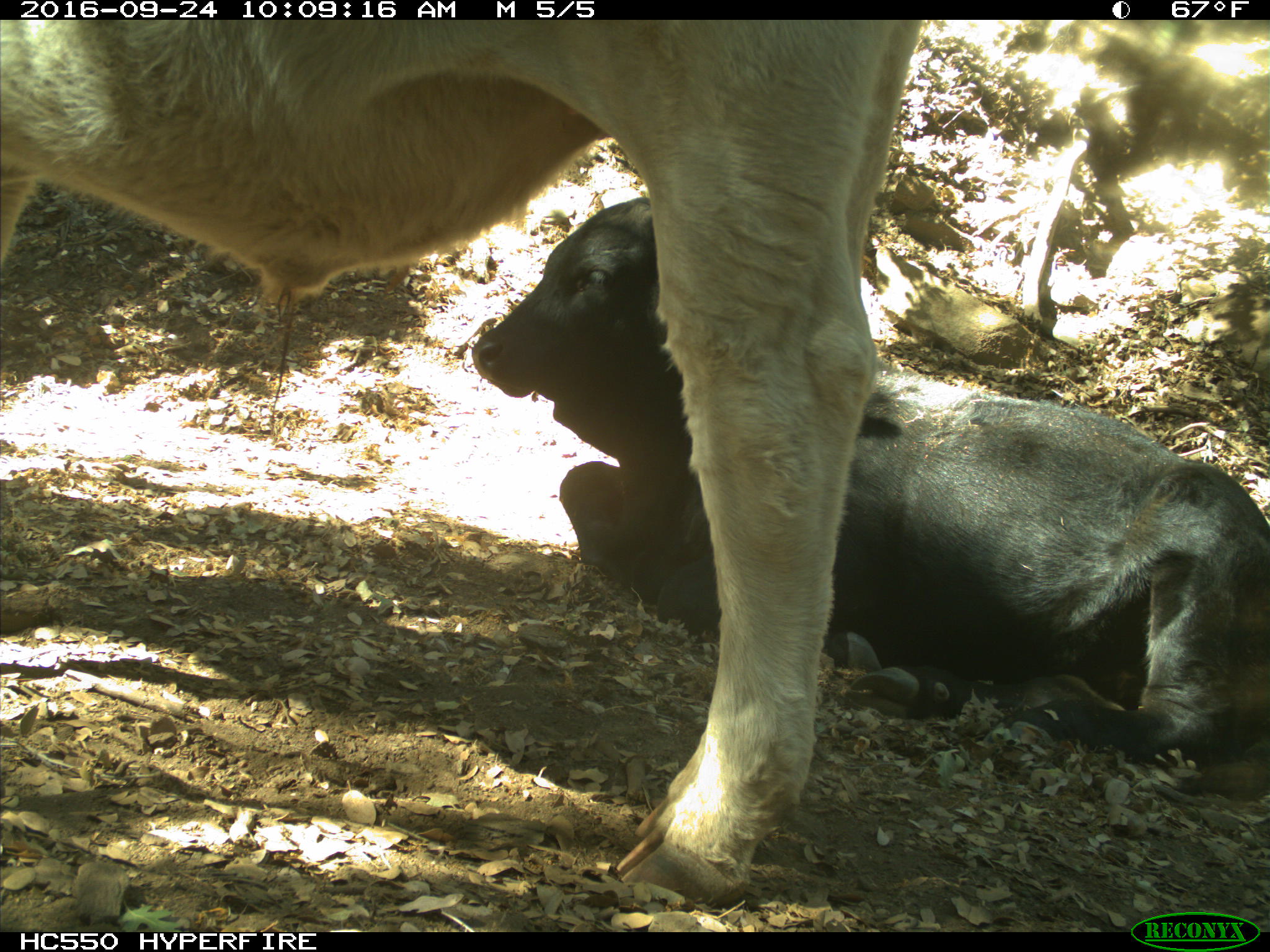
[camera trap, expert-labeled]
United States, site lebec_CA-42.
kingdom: Animalia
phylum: Chordata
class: Mammalia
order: Artiodactyla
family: Bovidae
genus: Bos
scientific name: Bos taurus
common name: domestic cow